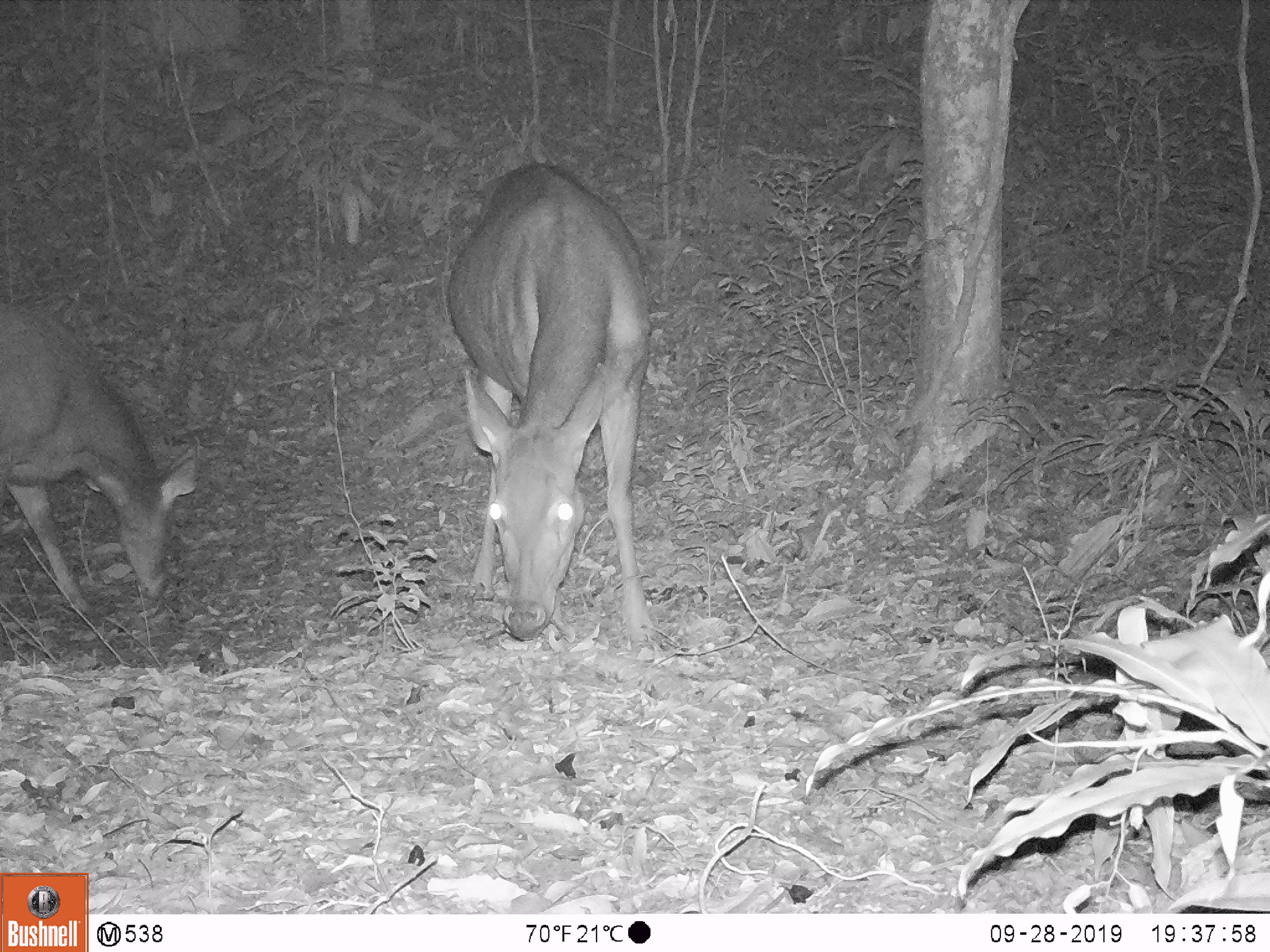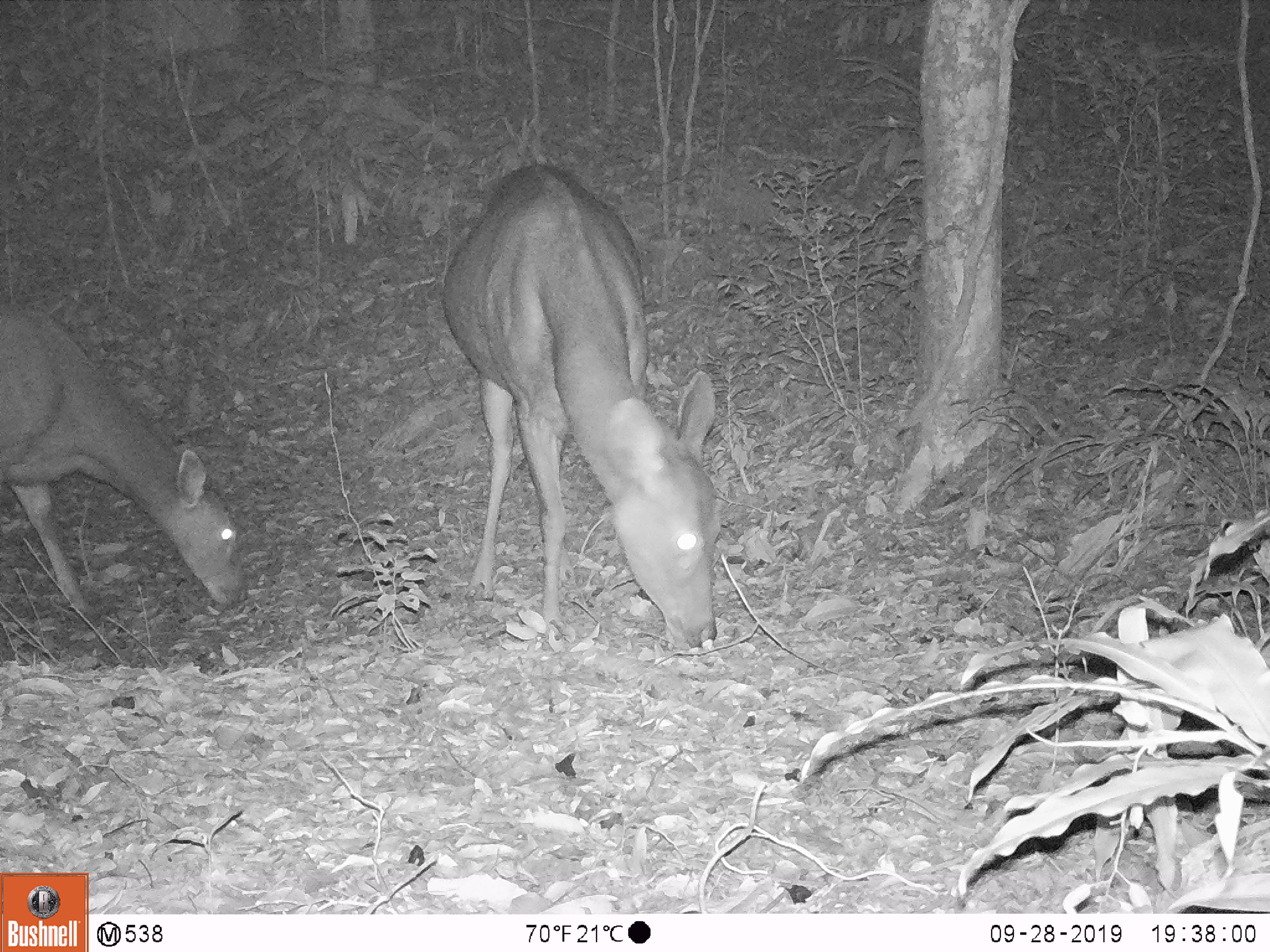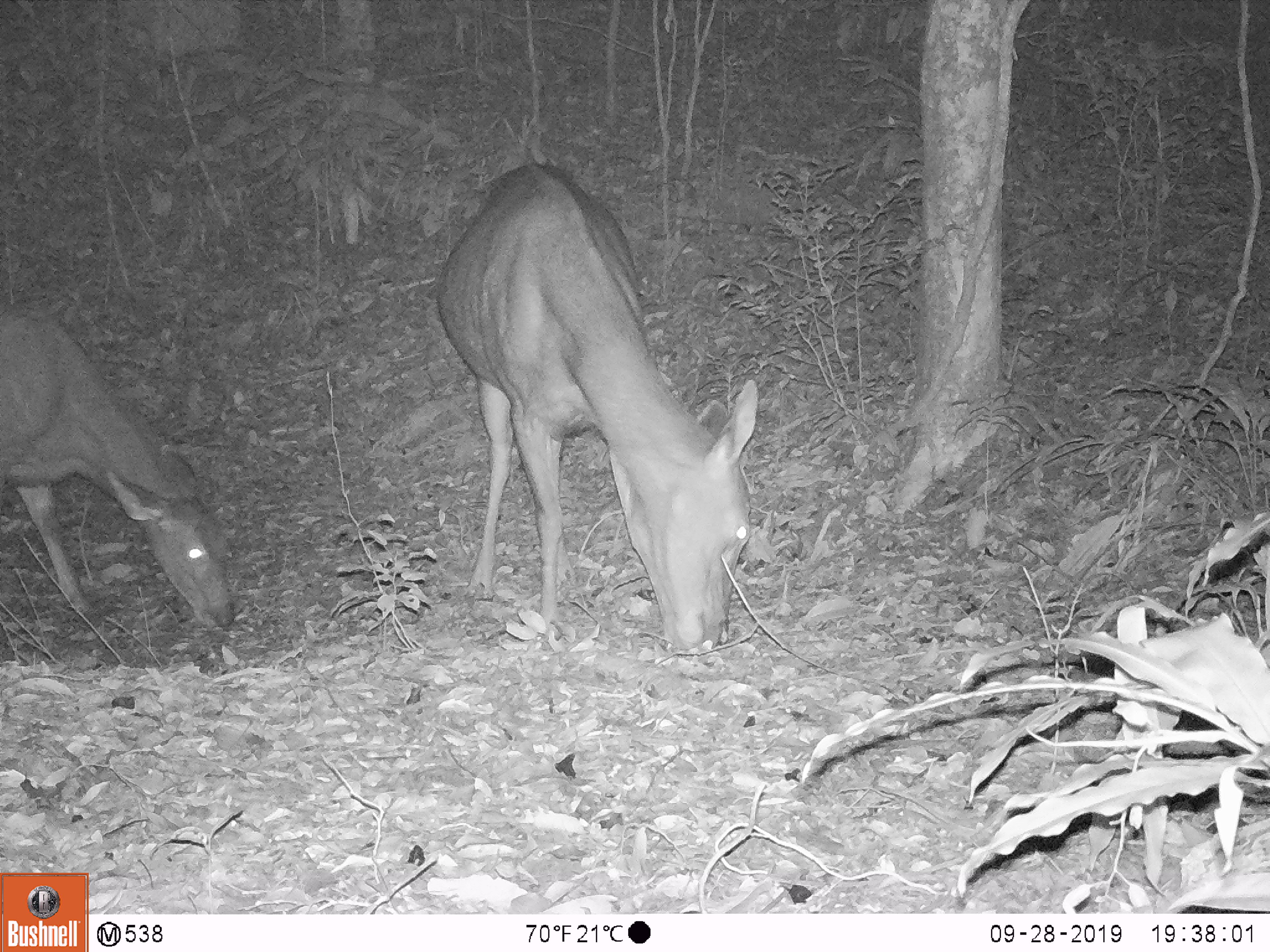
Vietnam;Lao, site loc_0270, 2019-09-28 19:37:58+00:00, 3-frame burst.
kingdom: Animalia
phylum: Chordata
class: Mammalia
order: Artiodactyla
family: Cervidae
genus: Rusa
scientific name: Rusa unicolor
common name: sambar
Sambar (Rusa unicolor). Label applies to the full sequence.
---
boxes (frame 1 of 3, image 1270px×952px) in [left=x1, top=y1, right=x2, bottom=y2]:
sambar: [left=444, top=160, right=657, bottom=645]; [left=0, top=298, right=198, bottom=613]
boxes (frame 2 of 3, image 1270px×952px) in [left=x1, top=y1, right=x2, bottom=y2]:
sambar: [left=438, top=160, right=723, bottom=651]; [left=0, top=298, right=246, bottom=613]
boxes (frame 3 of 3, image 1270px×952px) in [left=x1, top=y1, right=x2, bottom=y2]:
sambar: [left=431, top=159, right=759, bottom=651]; [left=0, top=298, right=233, bottom=629]